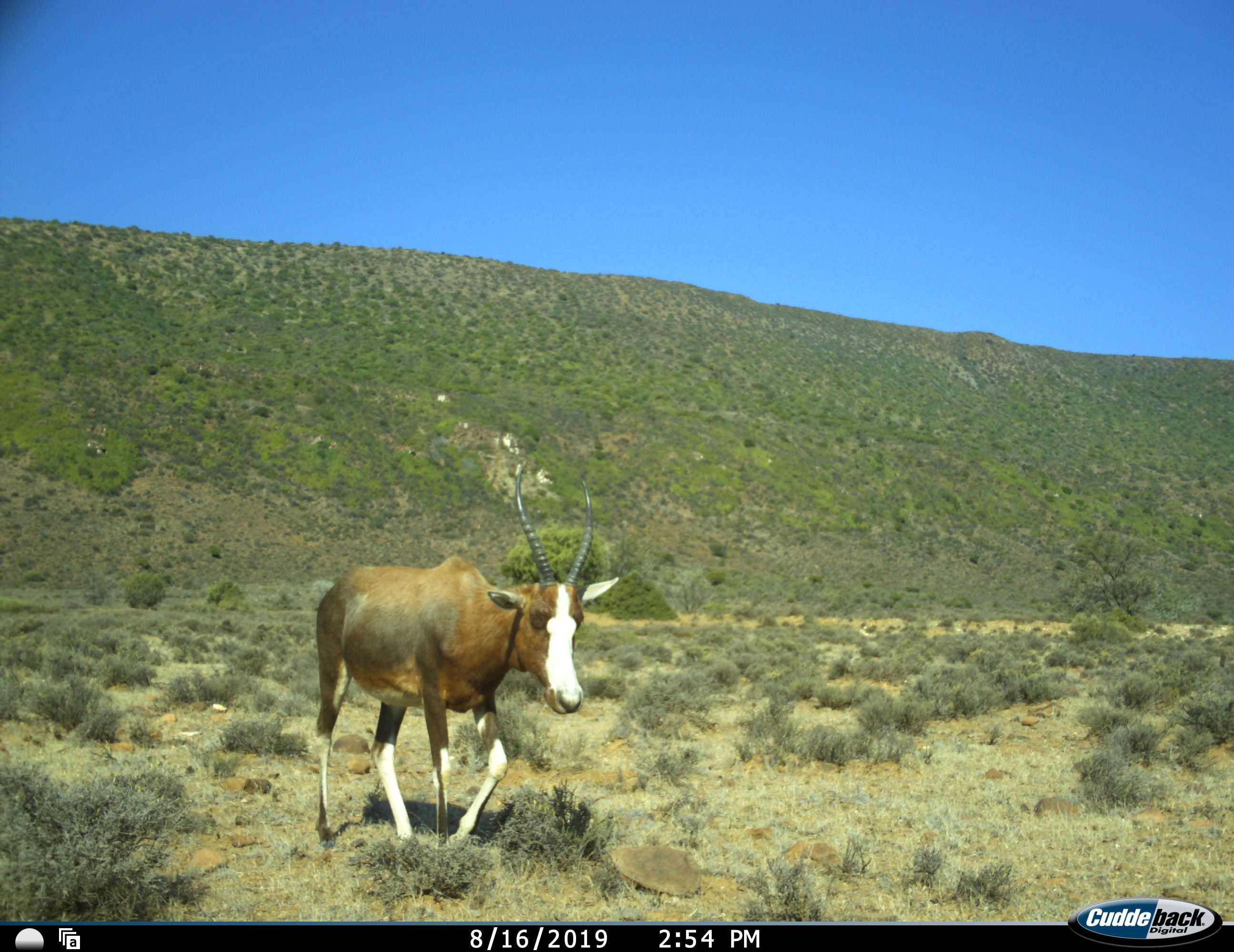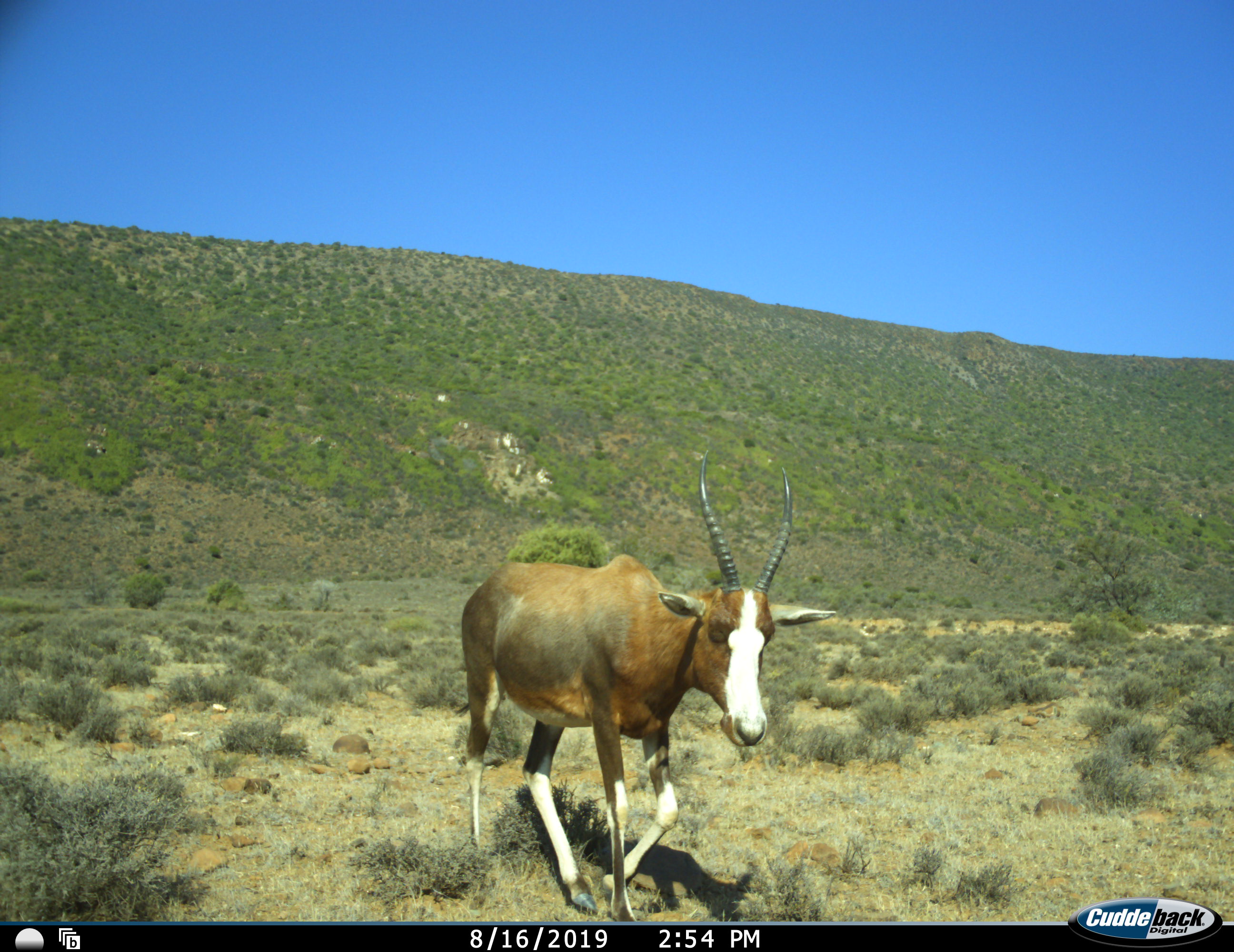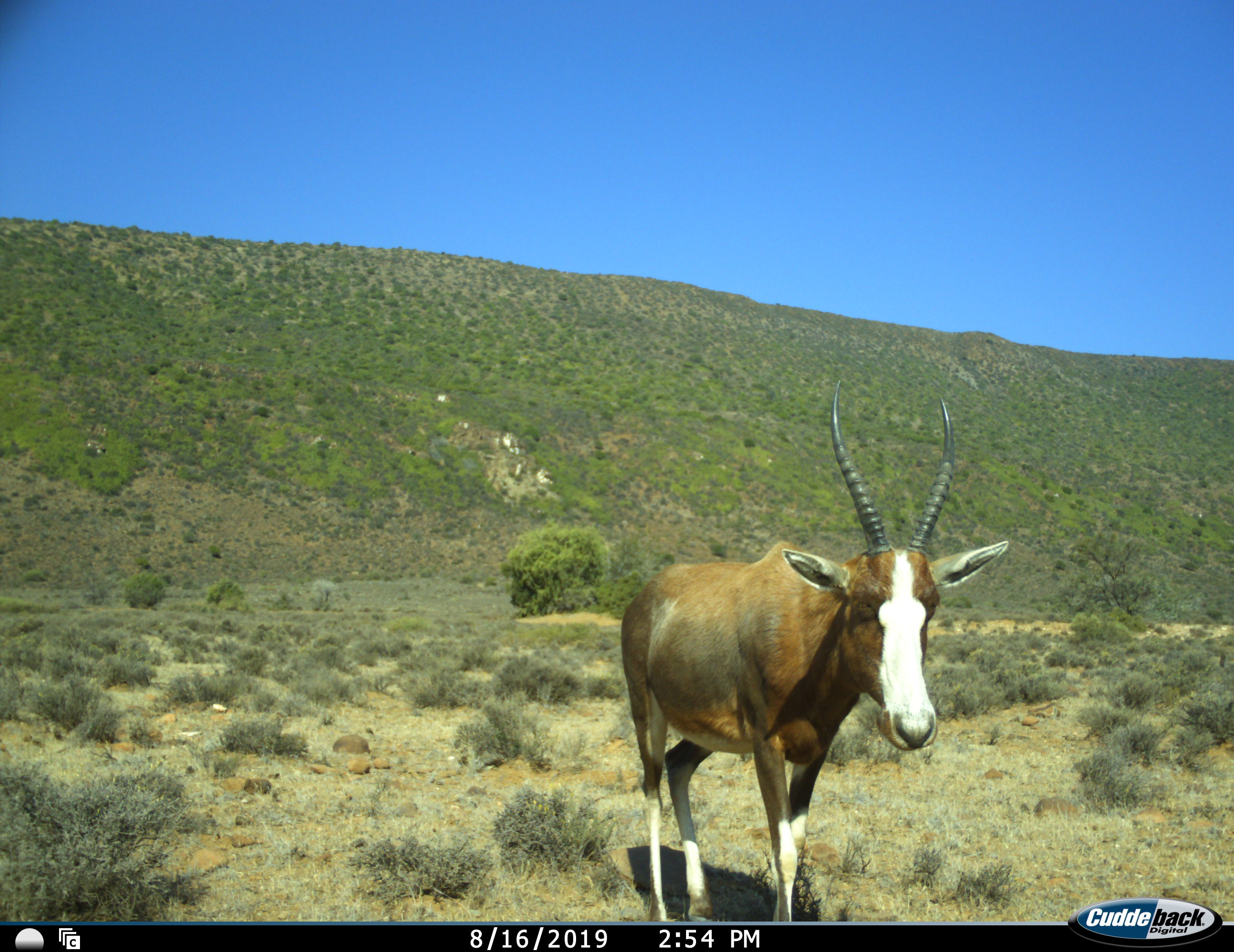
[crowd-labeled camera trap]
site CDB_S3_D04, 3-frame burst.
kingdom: Animalia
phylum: Chordata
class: Mammalia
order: Artiodactyla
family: Bovidae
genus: Damaliscus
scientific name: Damaliscus pygargus phillipsi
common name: blesbok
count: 1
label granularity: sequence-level